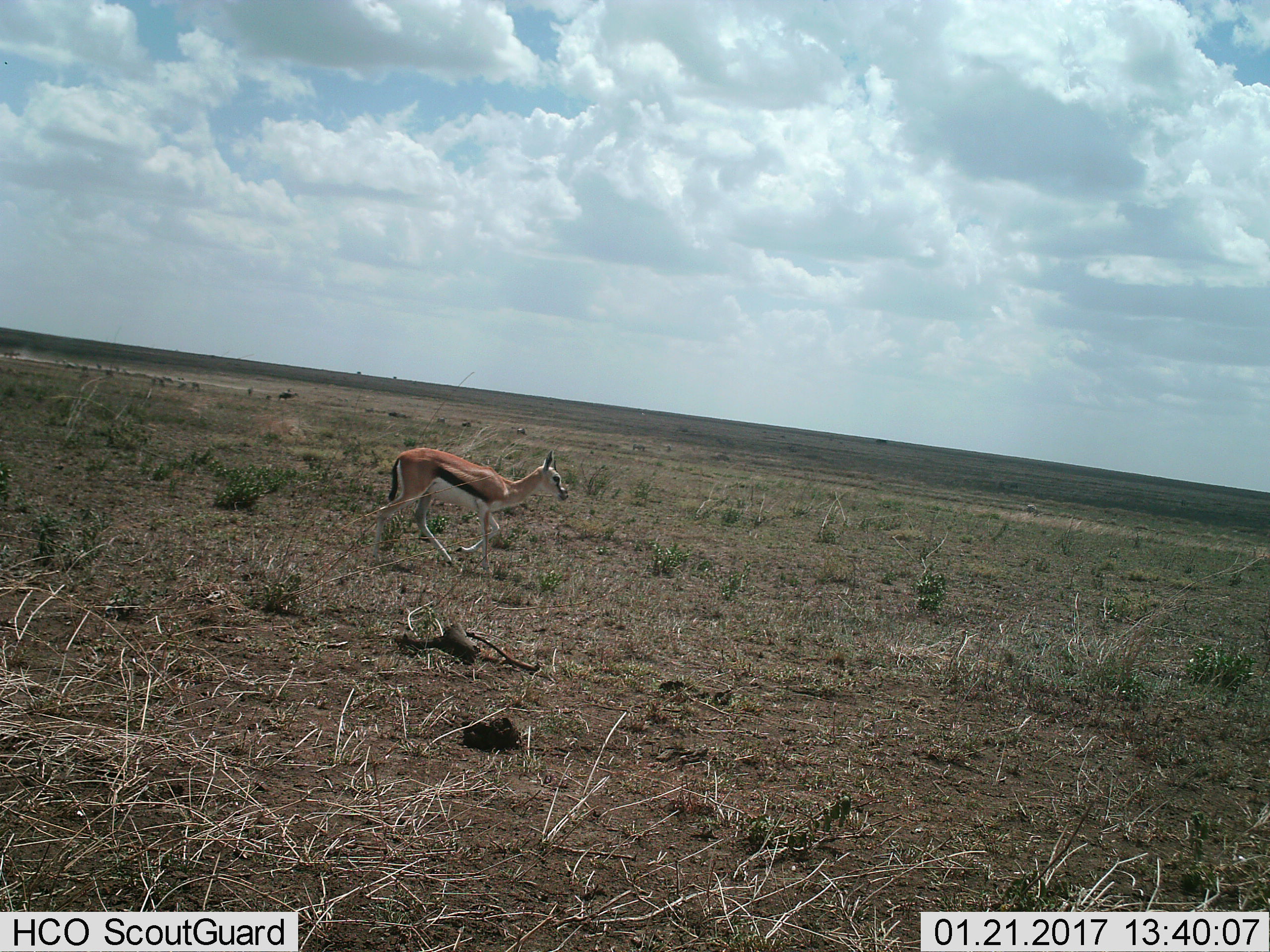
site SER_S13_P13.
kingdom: Animalia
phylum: Chordata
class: Mammalia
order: Artiodactyla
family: Bovidae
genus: Eudorcas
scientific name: Eudorcas thomsonii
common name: thomson's gazelle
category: gazellethomsons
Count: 1.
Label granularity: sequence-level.